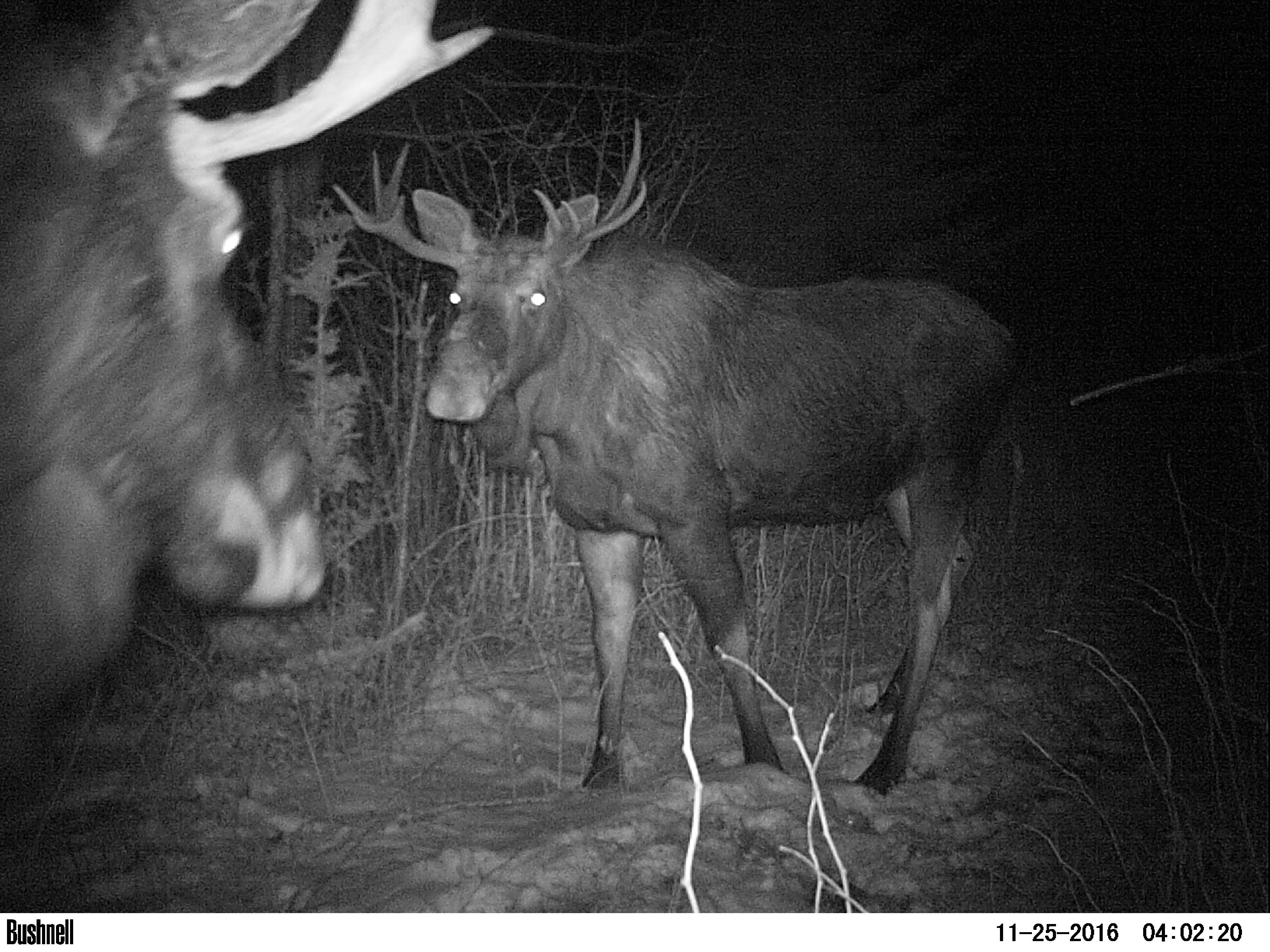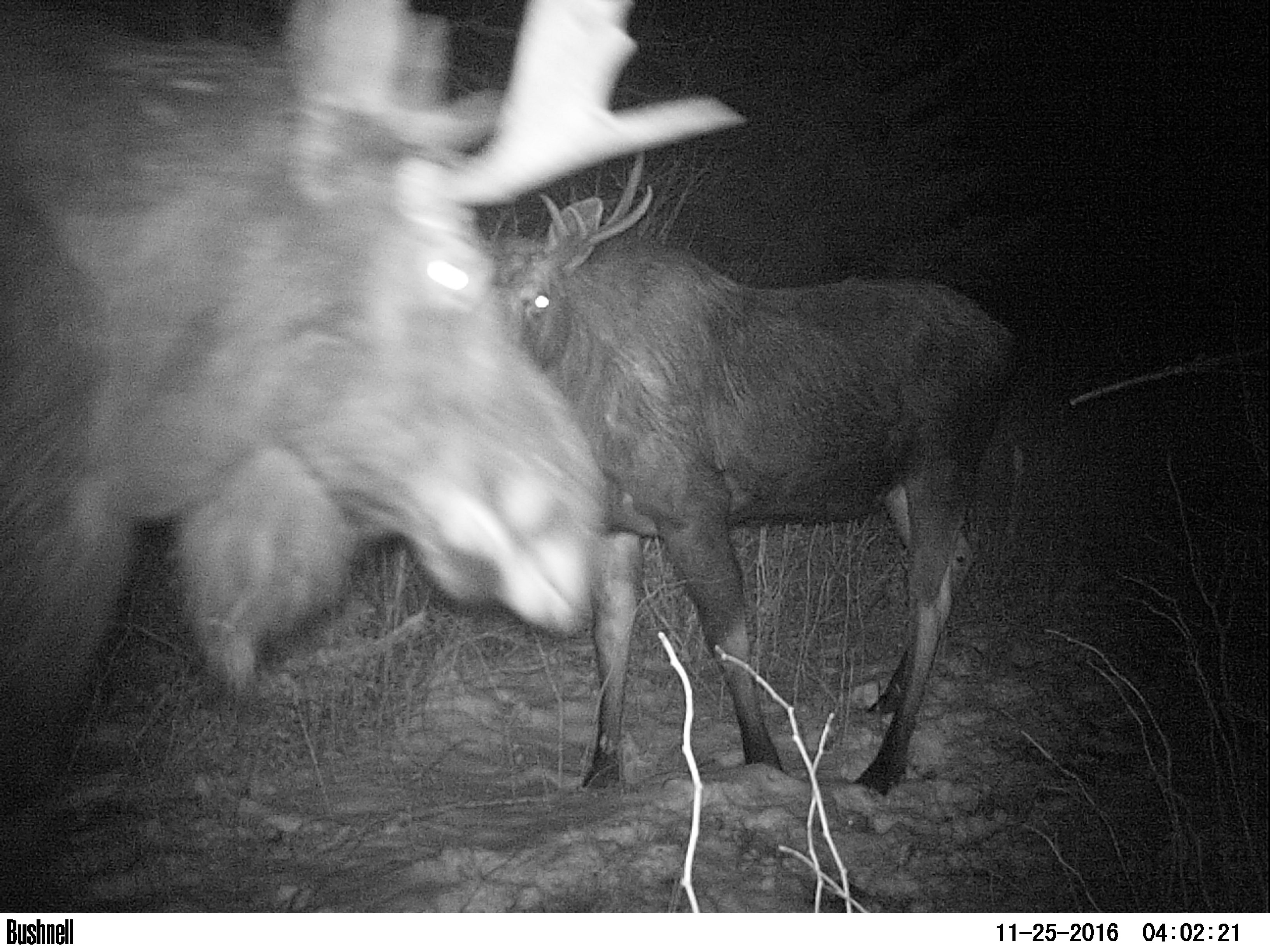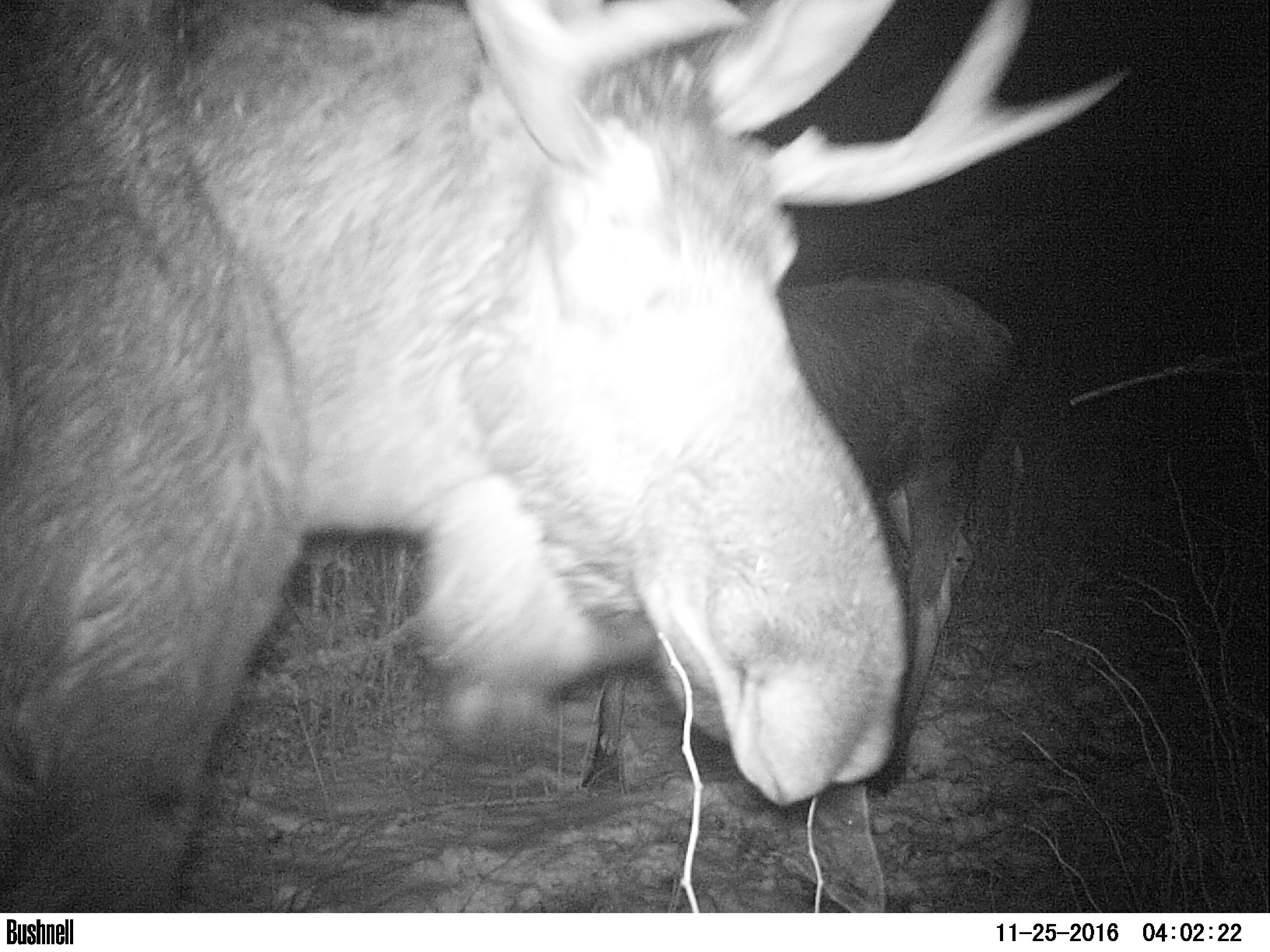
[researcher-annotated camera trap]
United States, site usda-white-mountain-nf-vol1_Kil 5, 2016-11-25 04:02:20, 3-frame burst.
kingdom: Animalia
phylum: Chordata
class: Mammalia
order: Artiodactyla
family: Cervidae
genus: Alces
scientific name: Alces alces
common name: moose